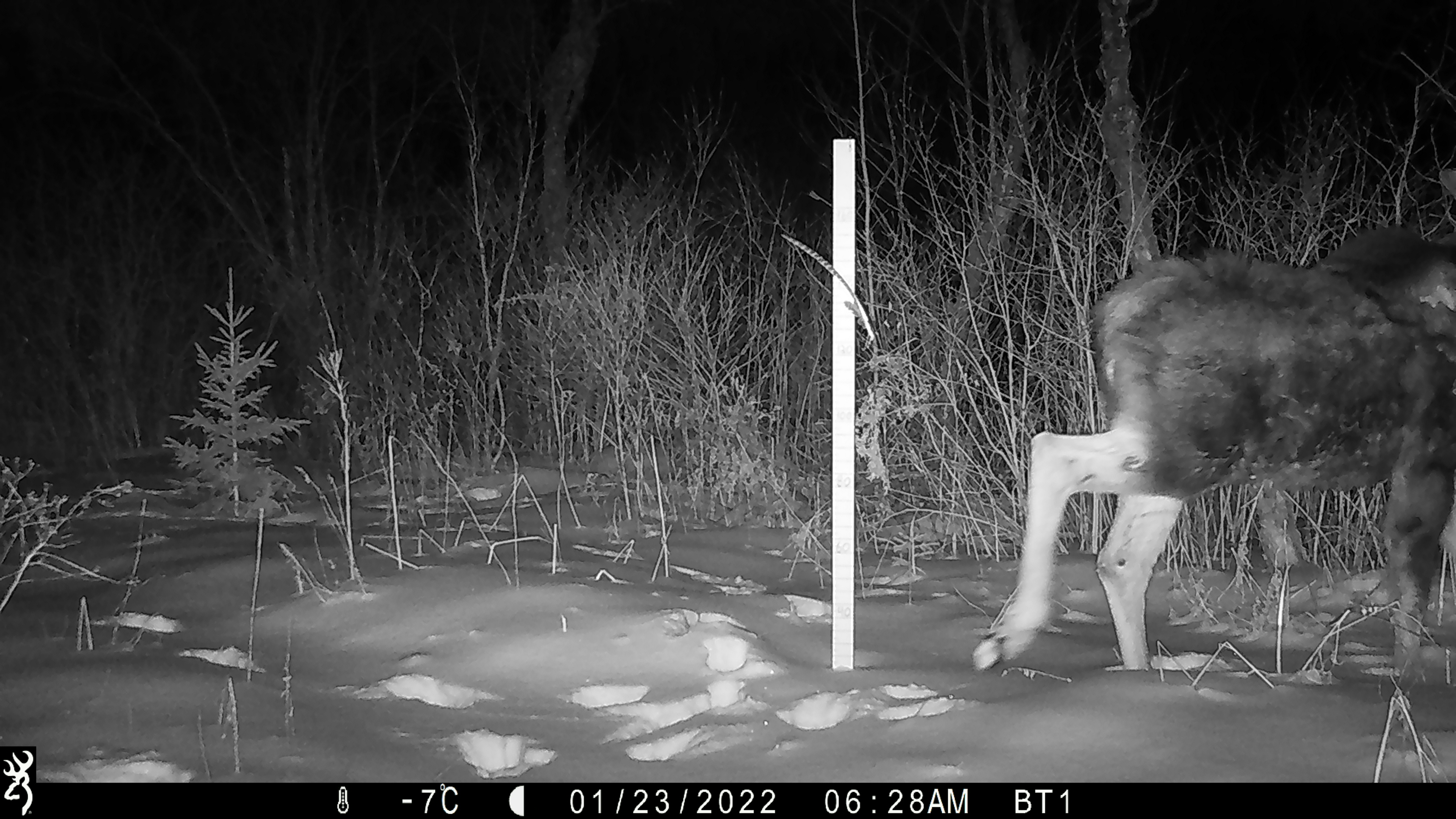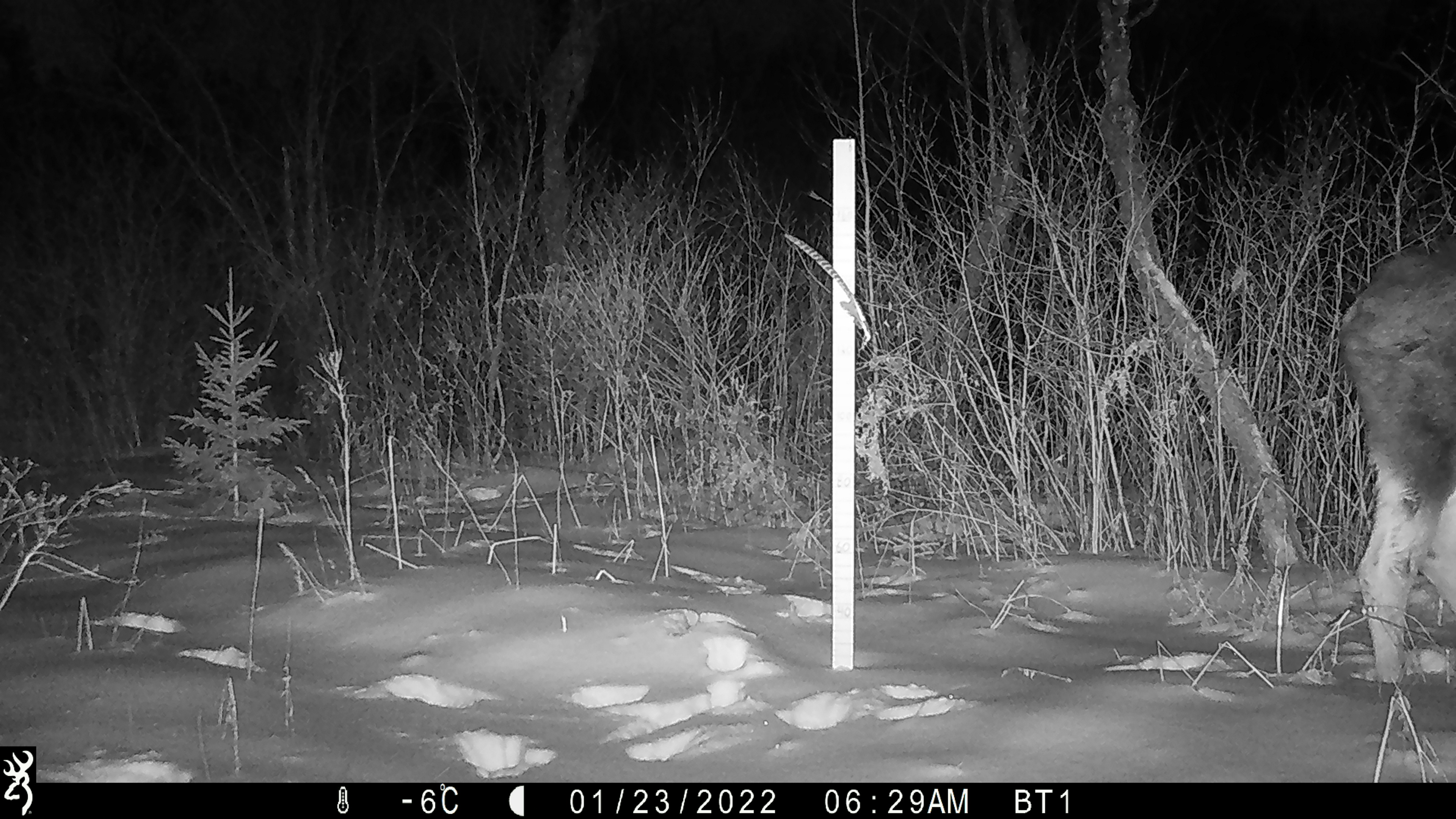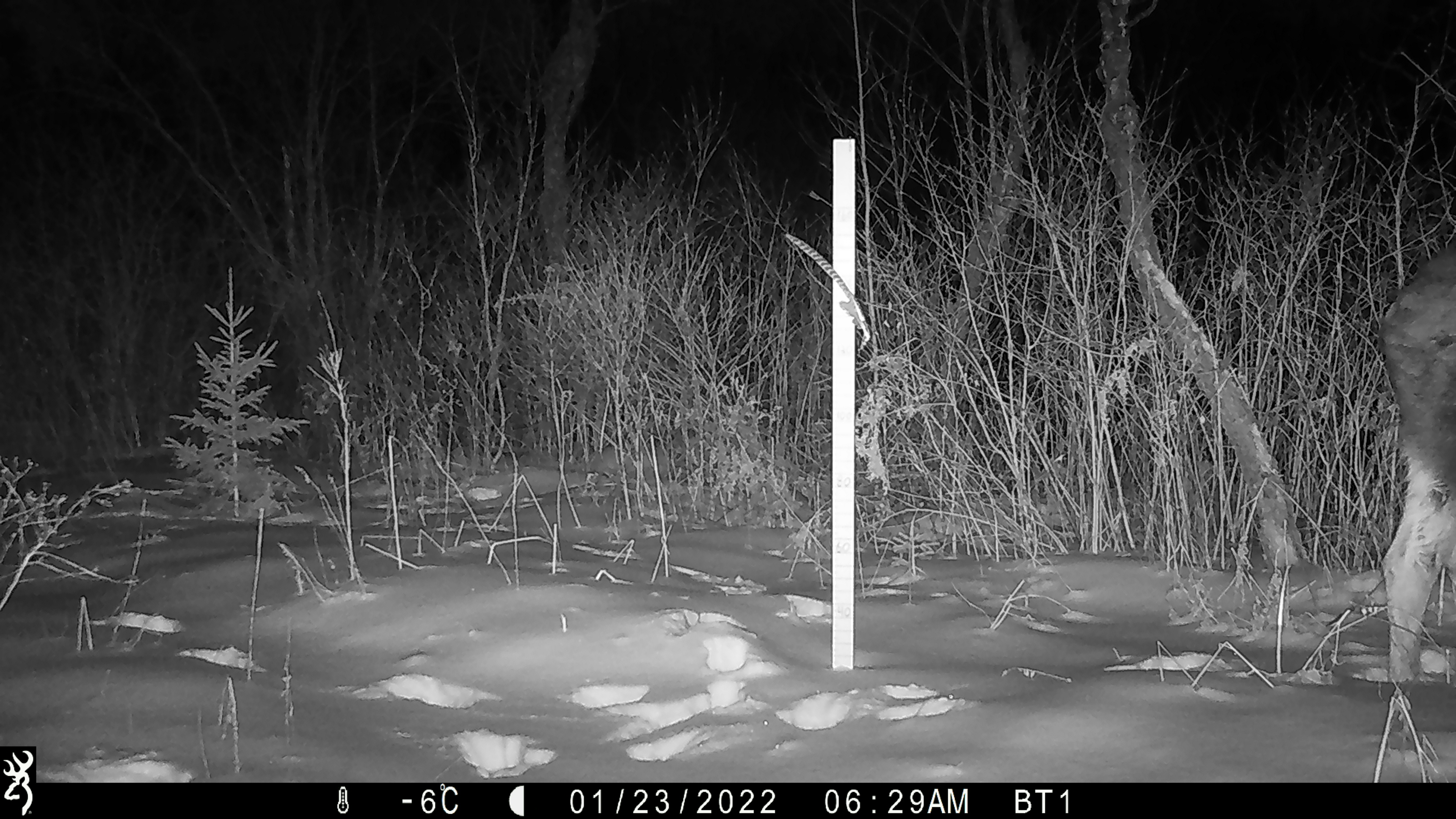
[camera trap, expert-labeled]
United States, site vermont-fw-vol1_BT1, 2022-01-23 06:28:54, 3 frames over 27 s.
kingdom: Animalia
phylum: Chordata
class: Mammalia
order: Artiodactyla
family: Cervidae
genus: Alces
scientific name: Alces alces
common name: moose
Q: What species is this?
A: Moose (Alces alces).